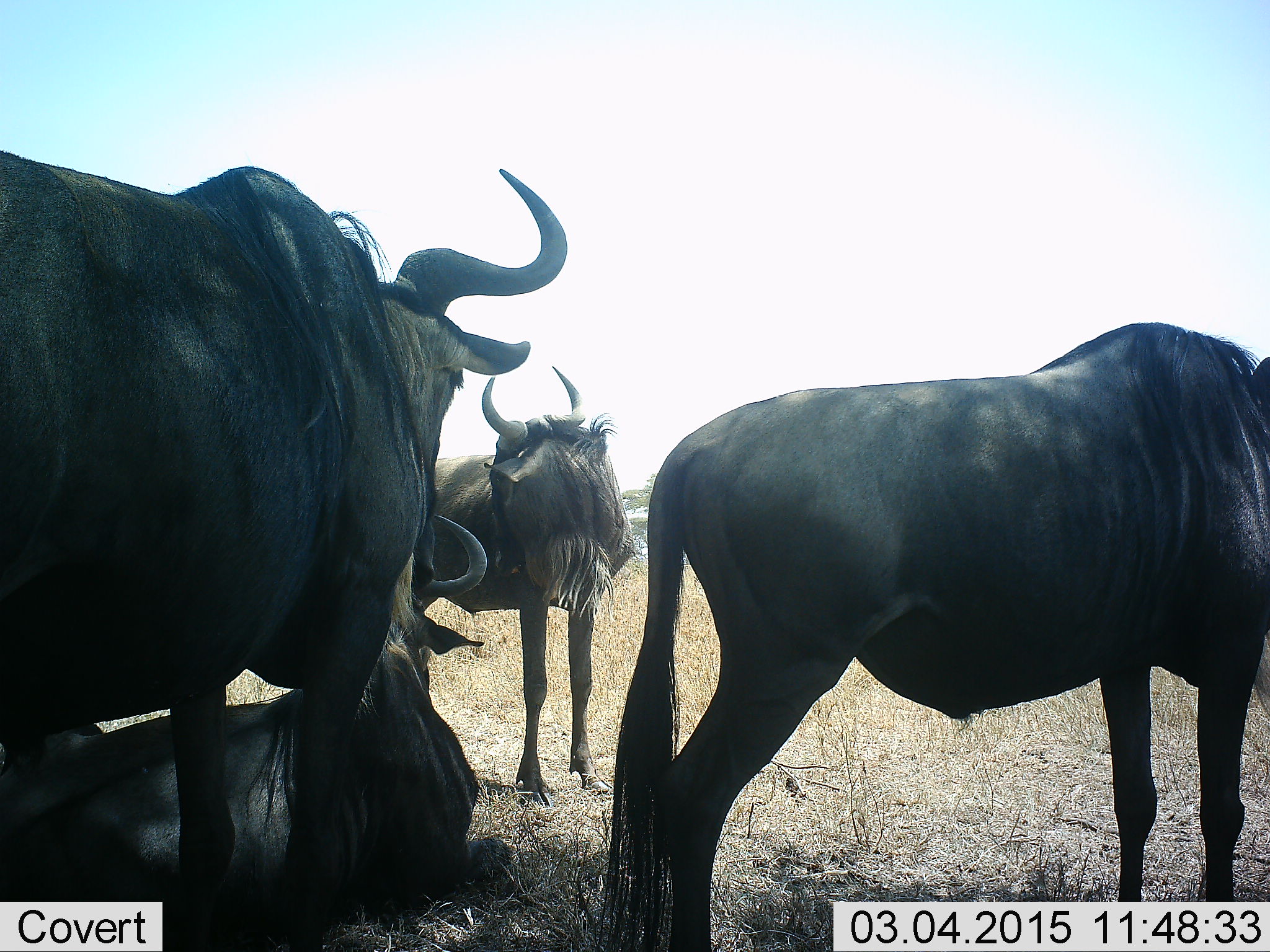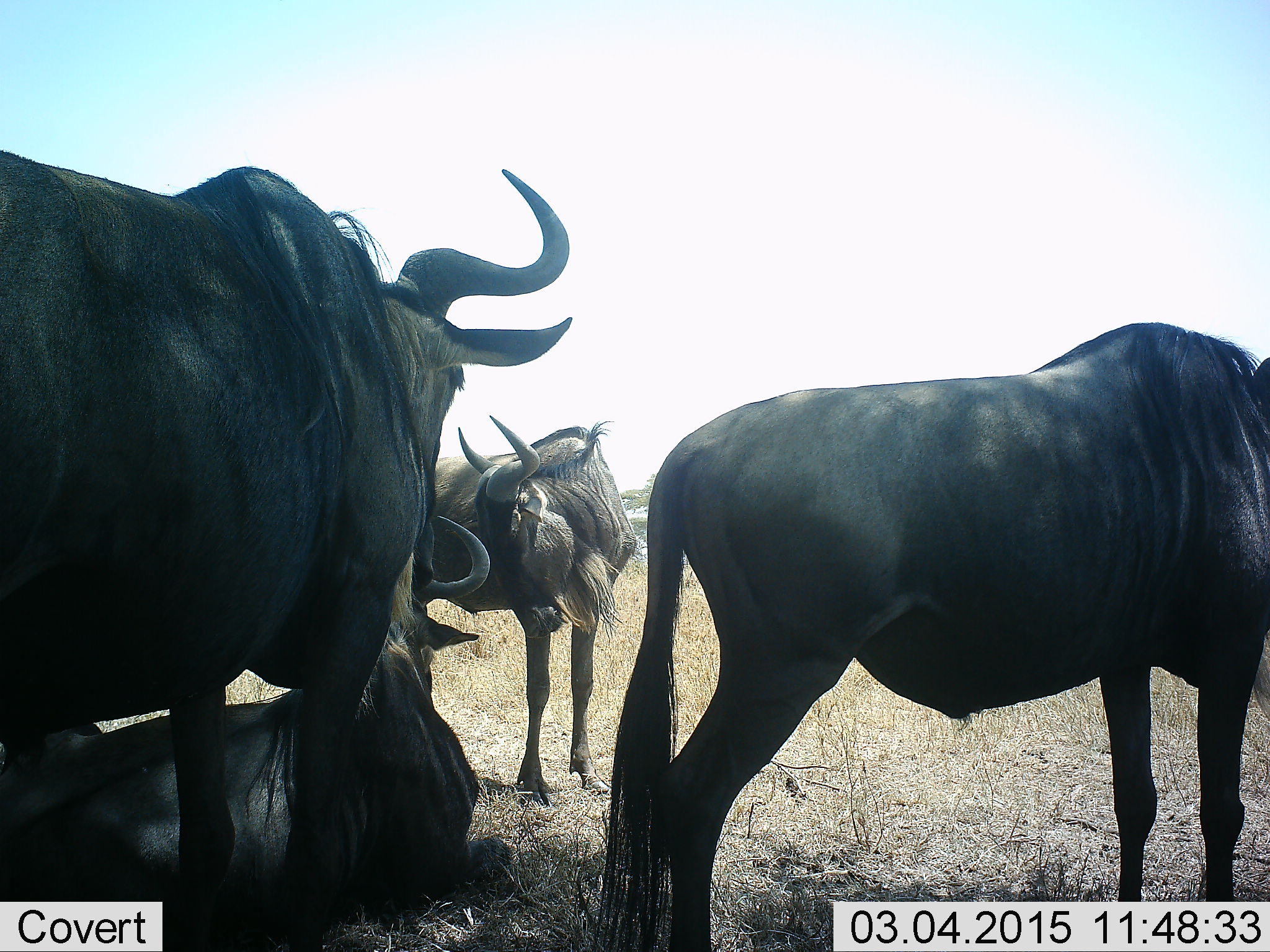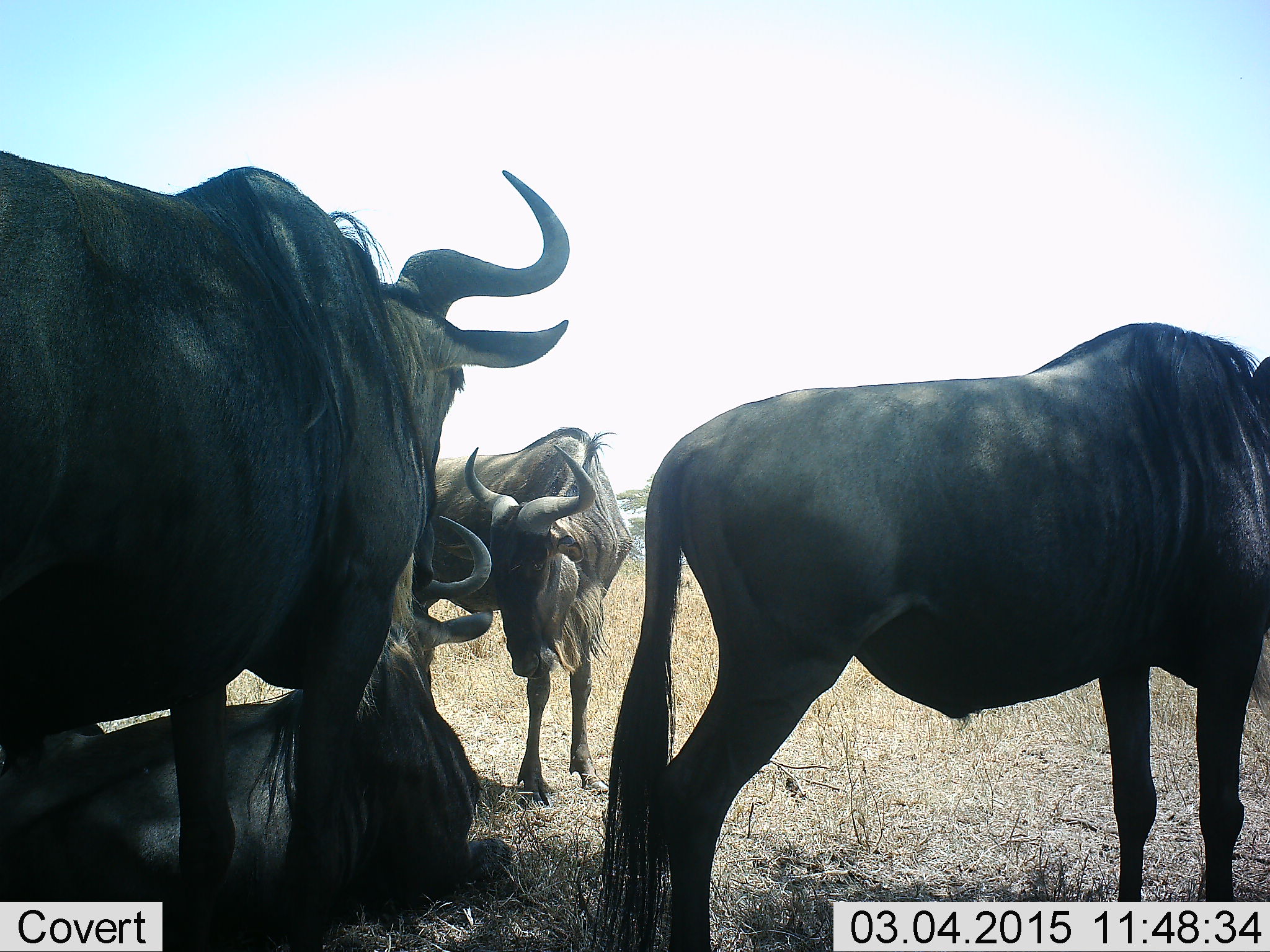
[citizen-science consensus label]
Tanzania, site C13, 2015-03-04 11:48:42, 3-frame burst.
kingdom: Animalia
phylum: Chordata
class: Mammalia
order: Artiodactyla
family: Bovidae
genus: Connochaetes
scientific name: Connochaetes taurinus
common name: blue wildebeest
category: wildebeest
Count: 4.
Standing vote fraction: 100%.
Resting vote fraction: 80%.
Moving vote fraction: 10%.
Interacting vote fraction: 10%.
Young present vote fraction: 0%.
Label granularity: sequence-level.